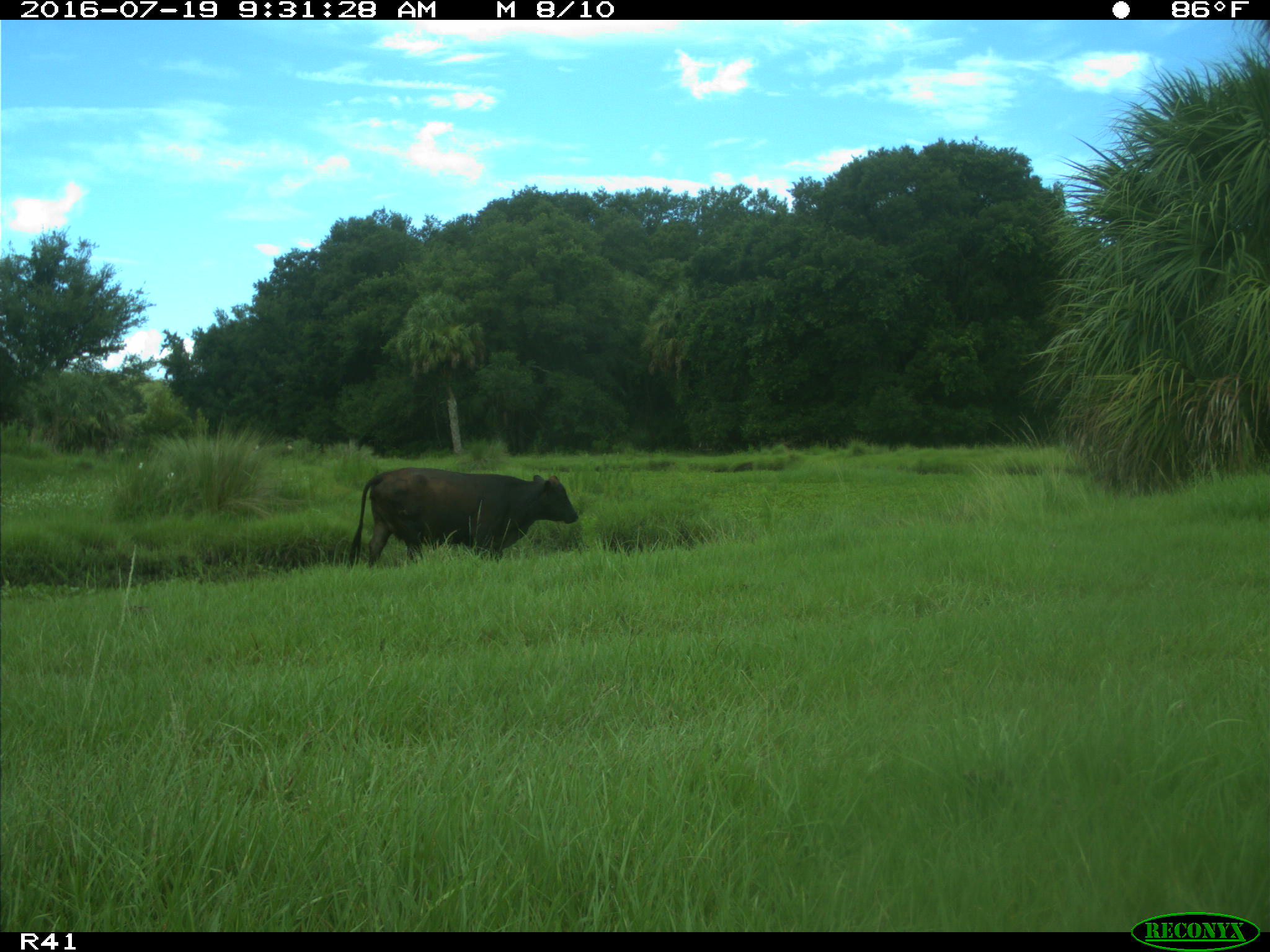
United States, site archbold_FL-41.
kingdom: Animalia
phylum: Chordata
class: Mammalia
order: Artiodactyla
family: Bovidae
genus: Bos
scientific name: Bos taurus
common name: domestic cow